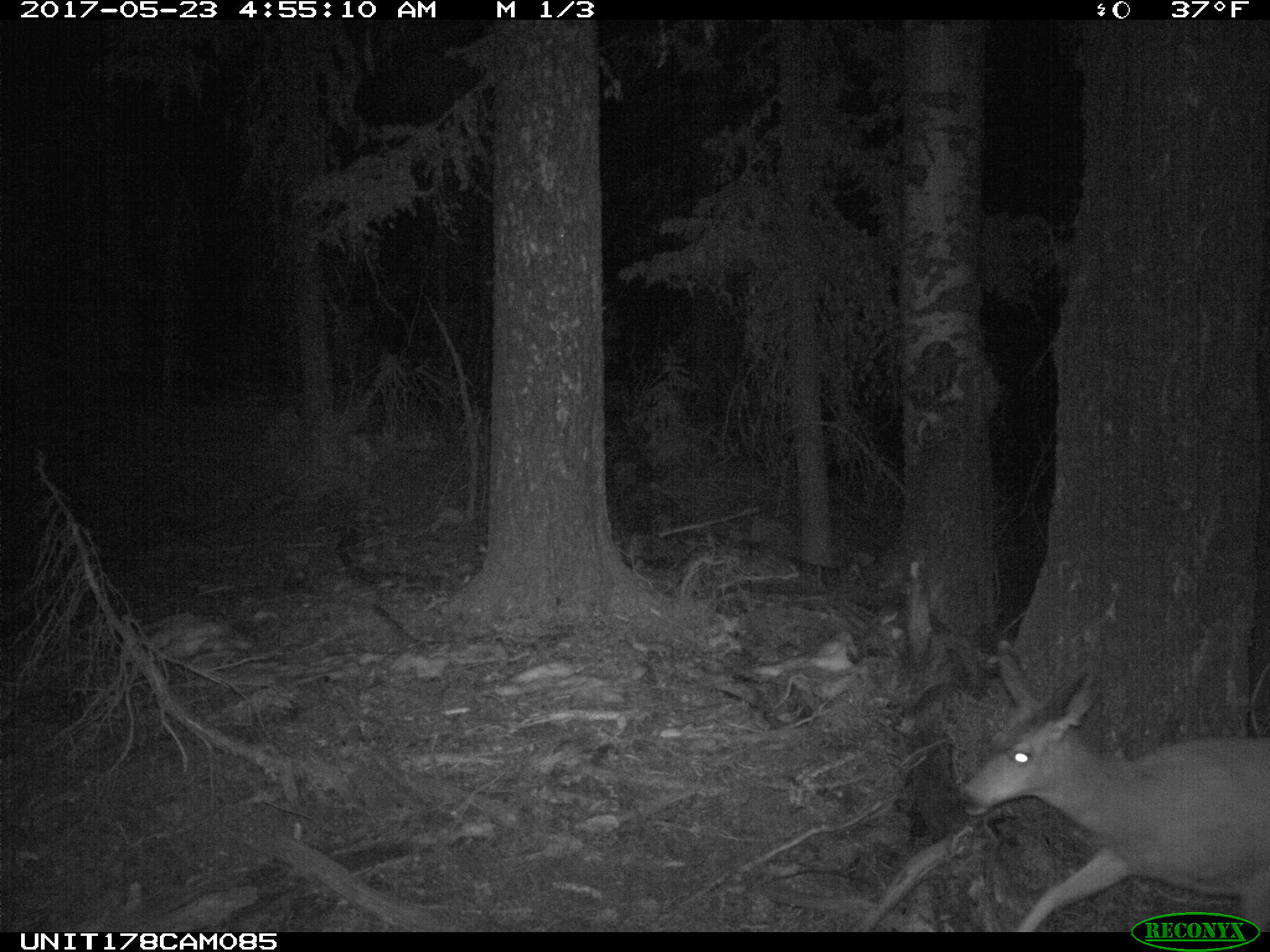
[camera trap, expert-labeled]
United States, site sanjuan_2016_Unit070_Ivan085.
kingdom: Animalia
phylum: Chordata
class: Mammalia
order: Artiodactyla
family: Cervidae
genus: Odocoileus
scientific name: Odocoileus hemionus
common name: mule deer